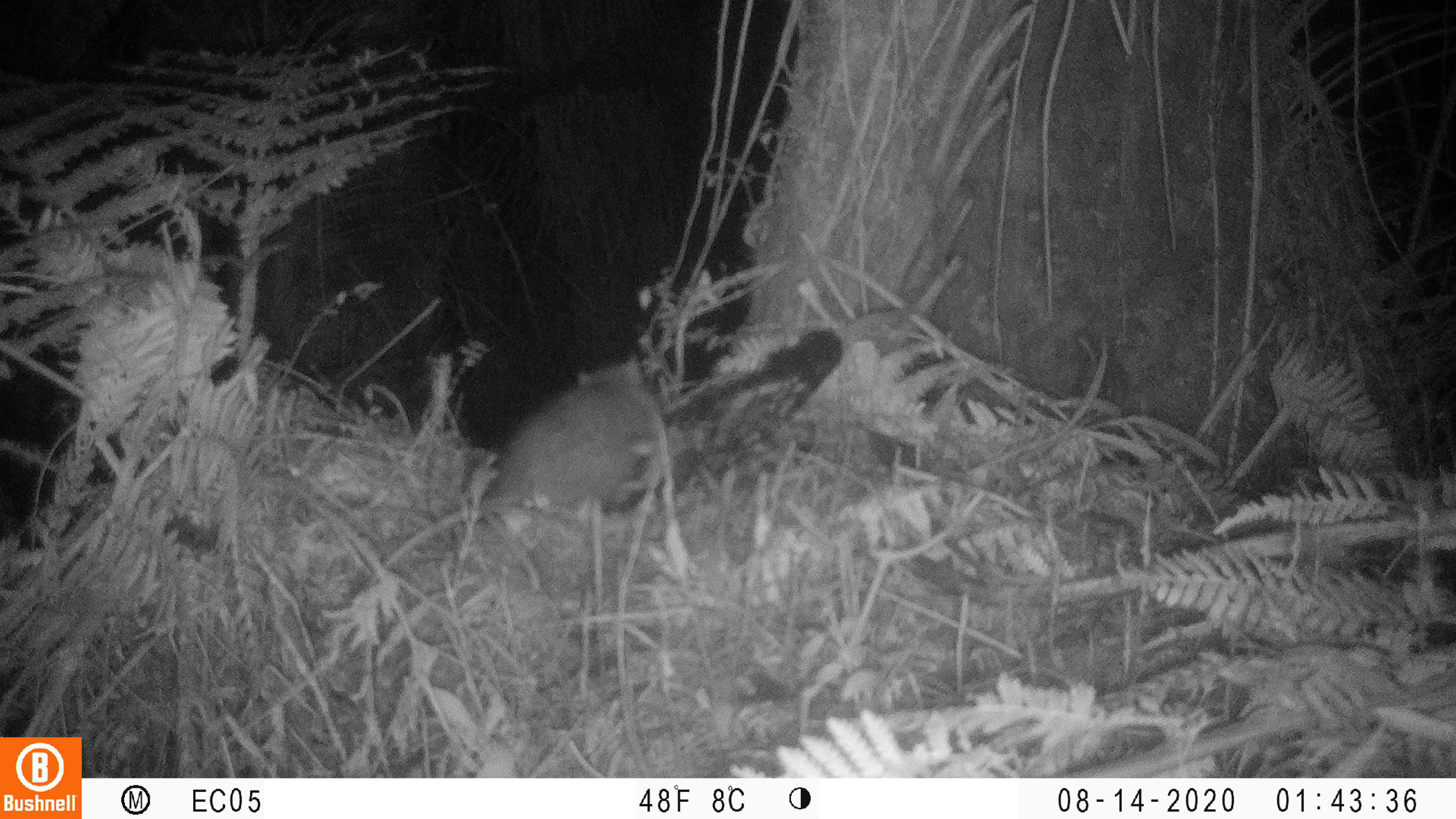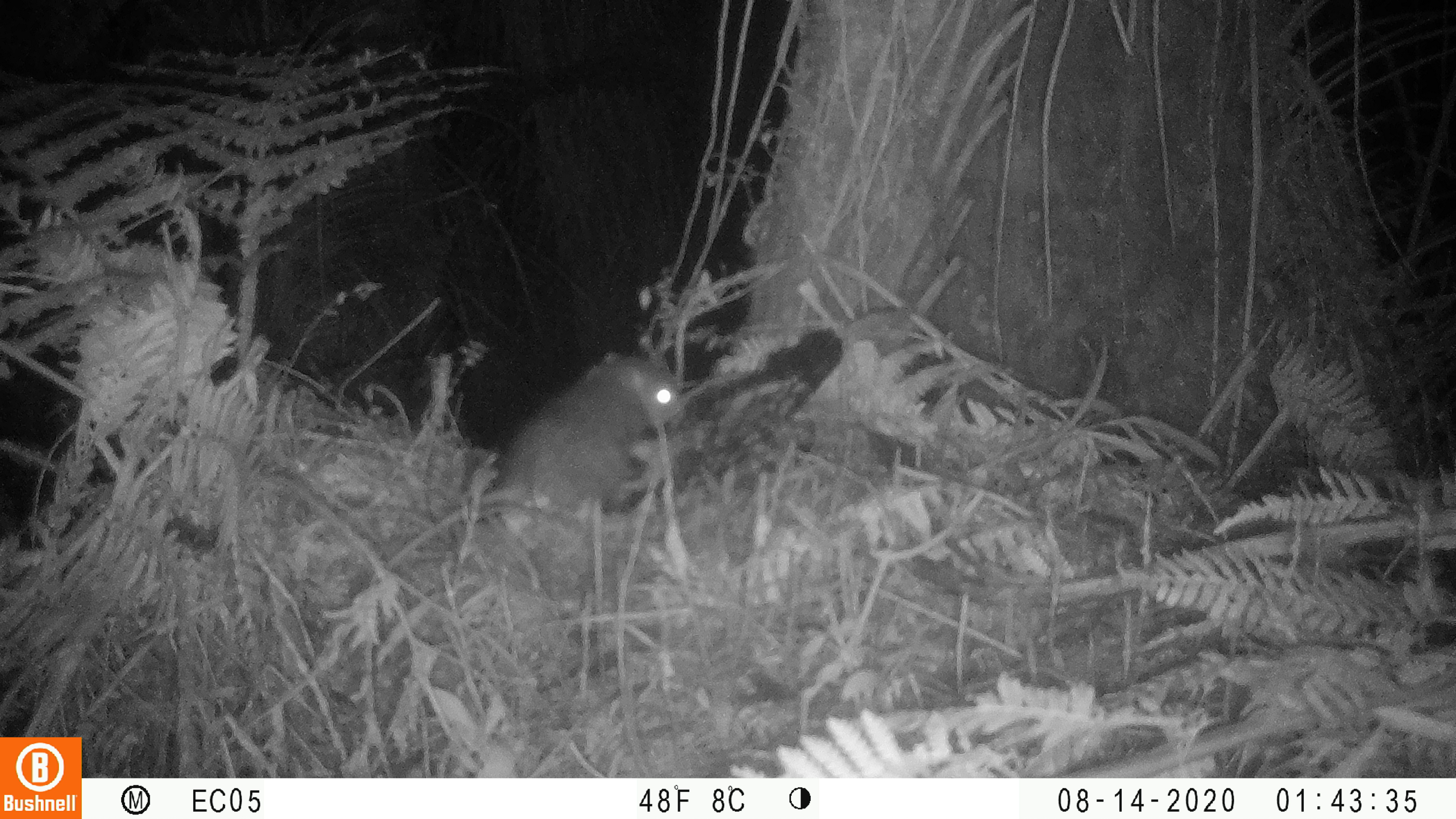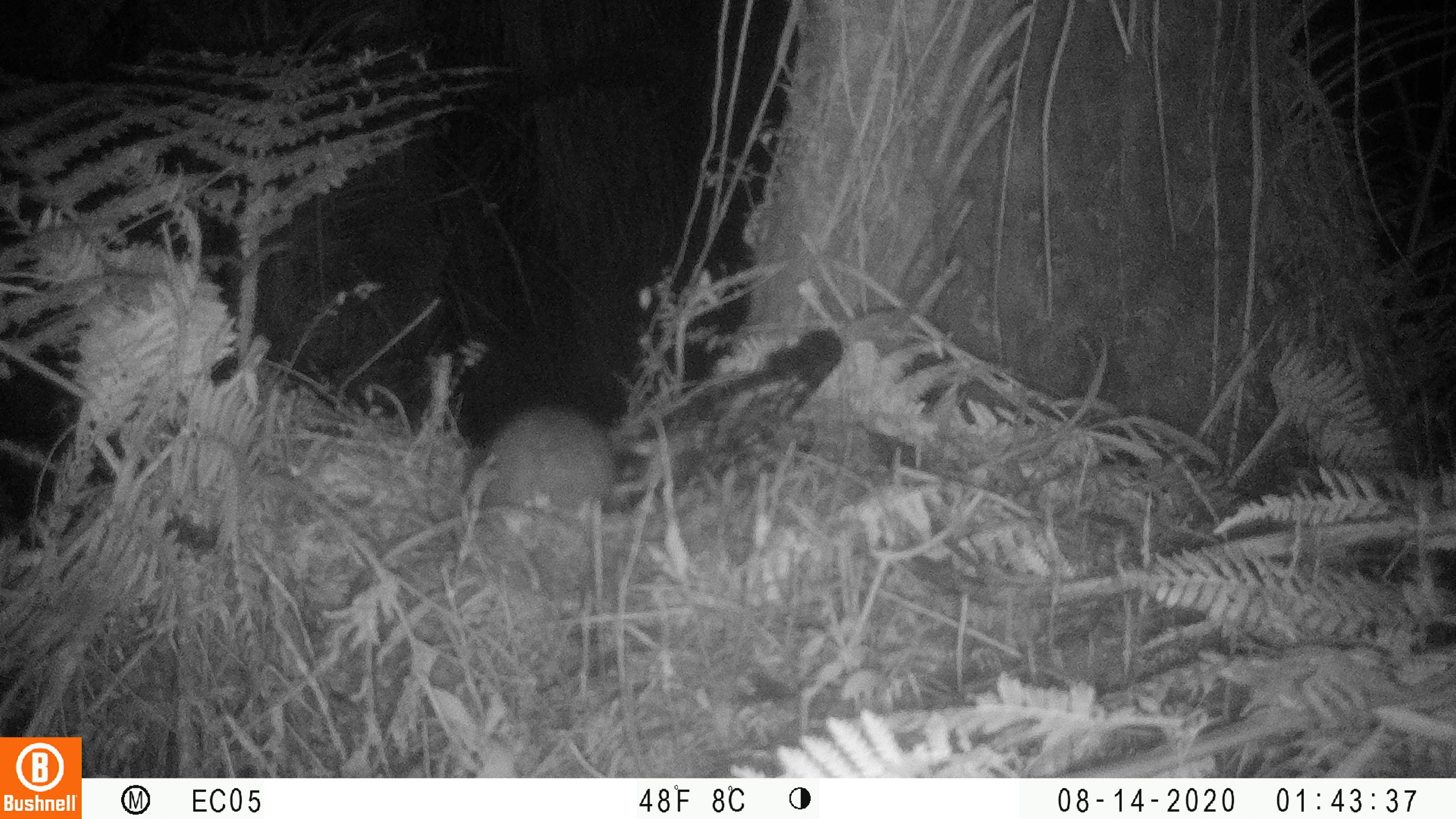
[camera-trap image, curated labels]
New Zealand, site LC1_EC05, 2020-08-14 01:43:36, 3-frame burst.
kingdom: Animalia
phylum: Chordata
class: Mammalia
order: Rodentia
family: Muridae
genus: Rattus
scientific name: Rattus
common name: rat